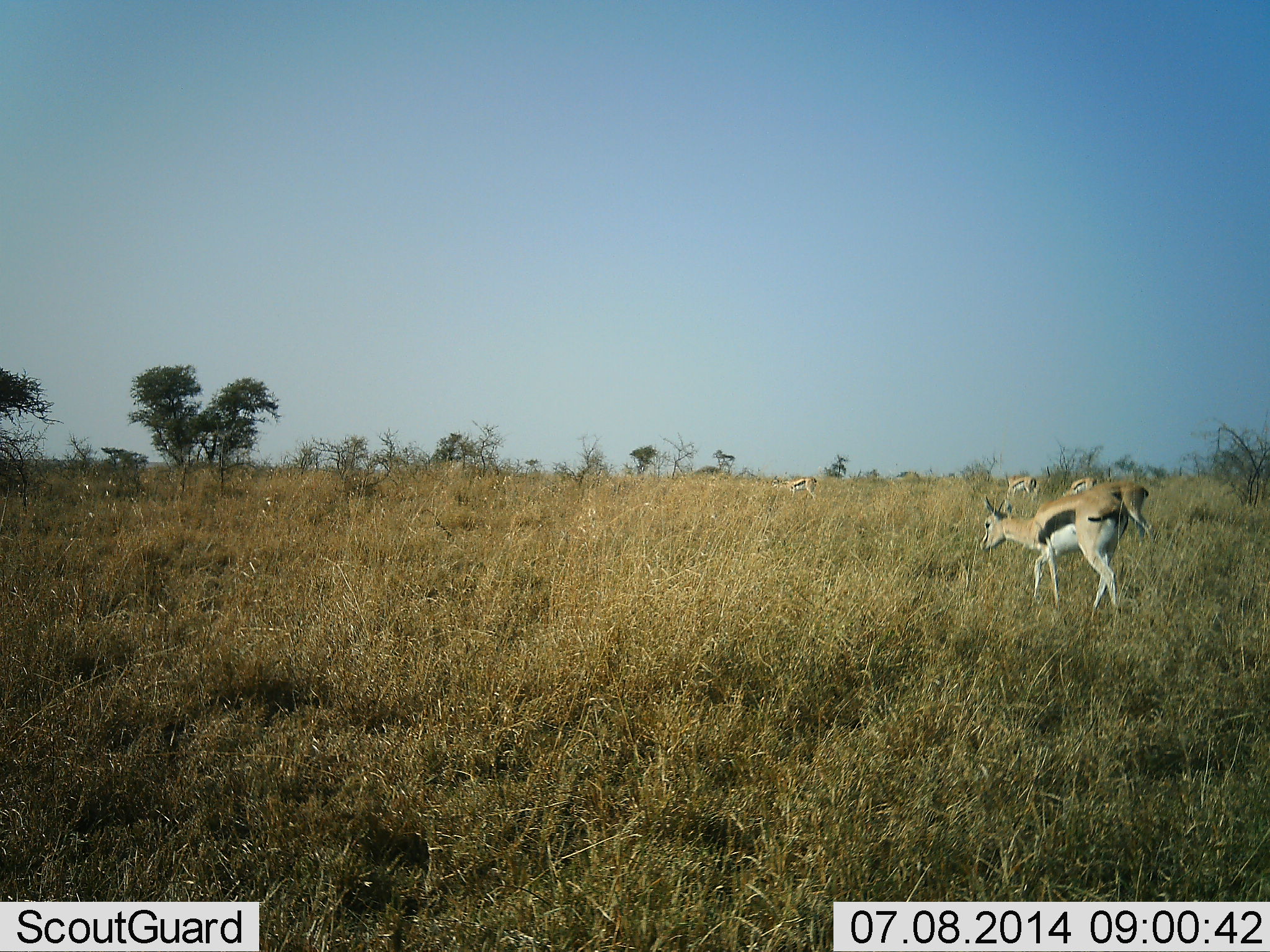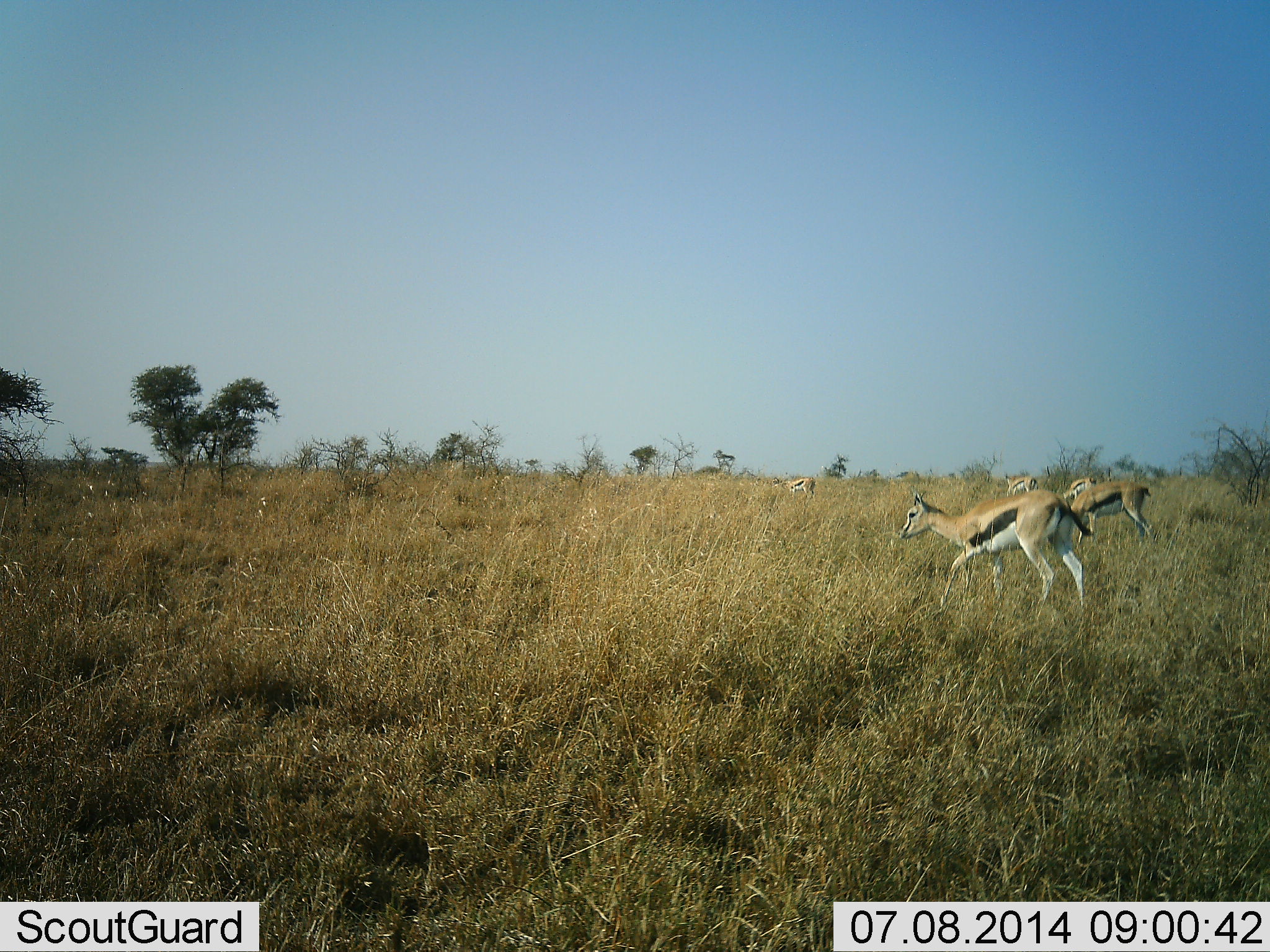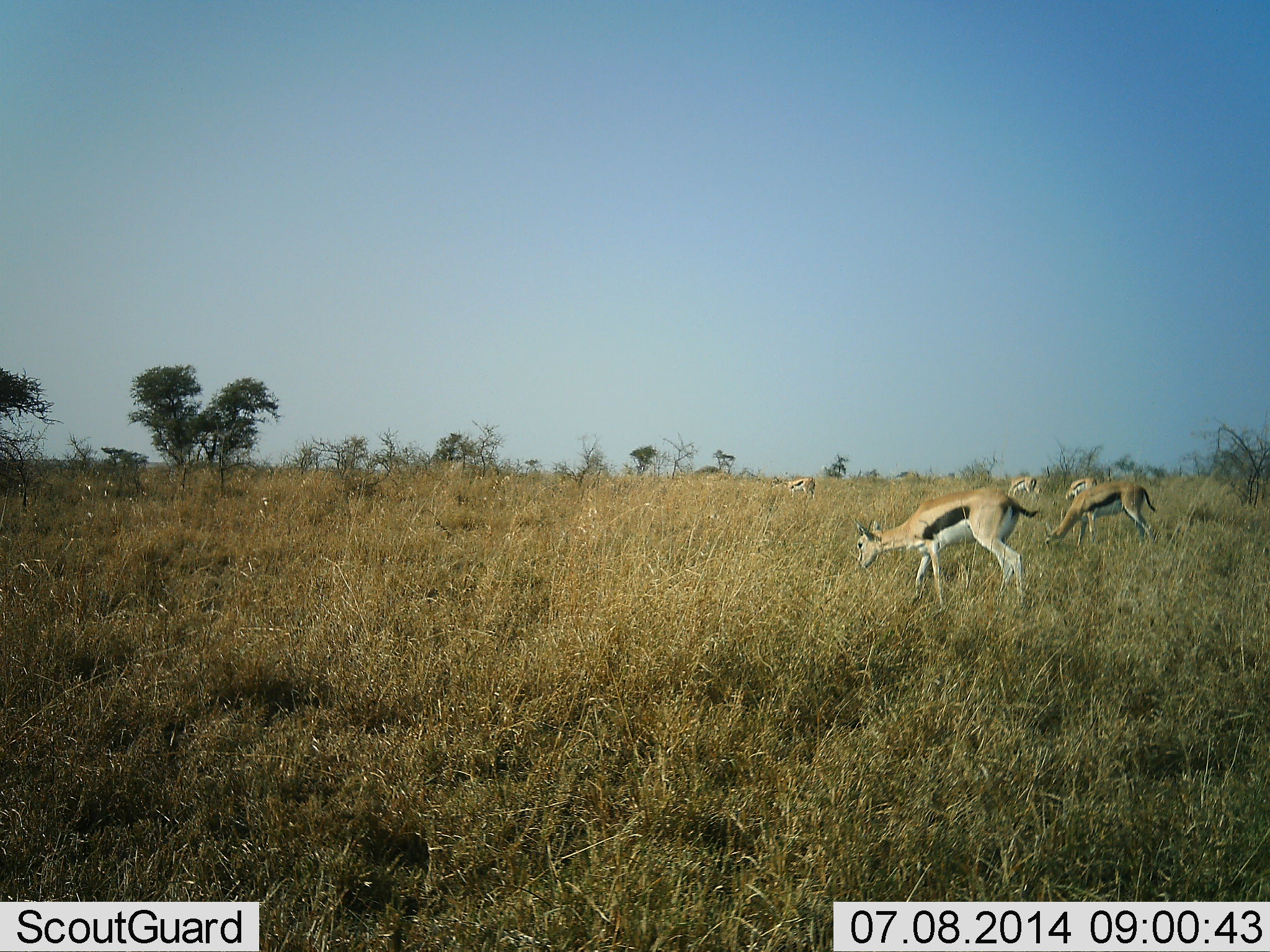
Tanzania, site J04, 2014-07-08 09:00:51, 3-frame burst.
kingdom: Animalia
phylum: Chordata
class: Mammalia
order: Artiodactyla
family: Bovidae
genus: Eudorcas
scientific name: Eudorcas thomsonii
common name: thomson's gazelle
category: gazellethomsons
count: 5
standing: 40%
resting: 0%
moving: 80%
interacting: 0%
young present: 0%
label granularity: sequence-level